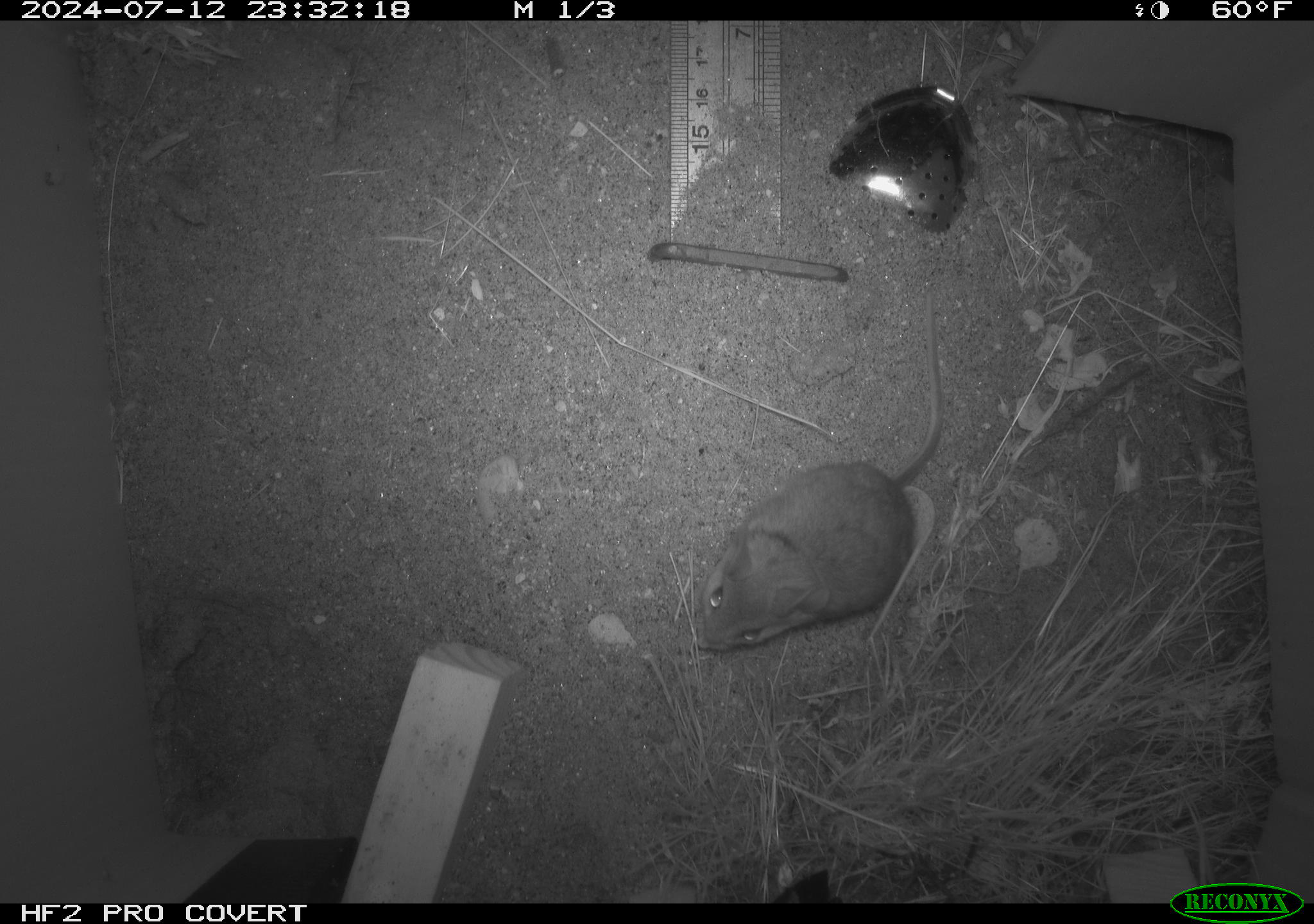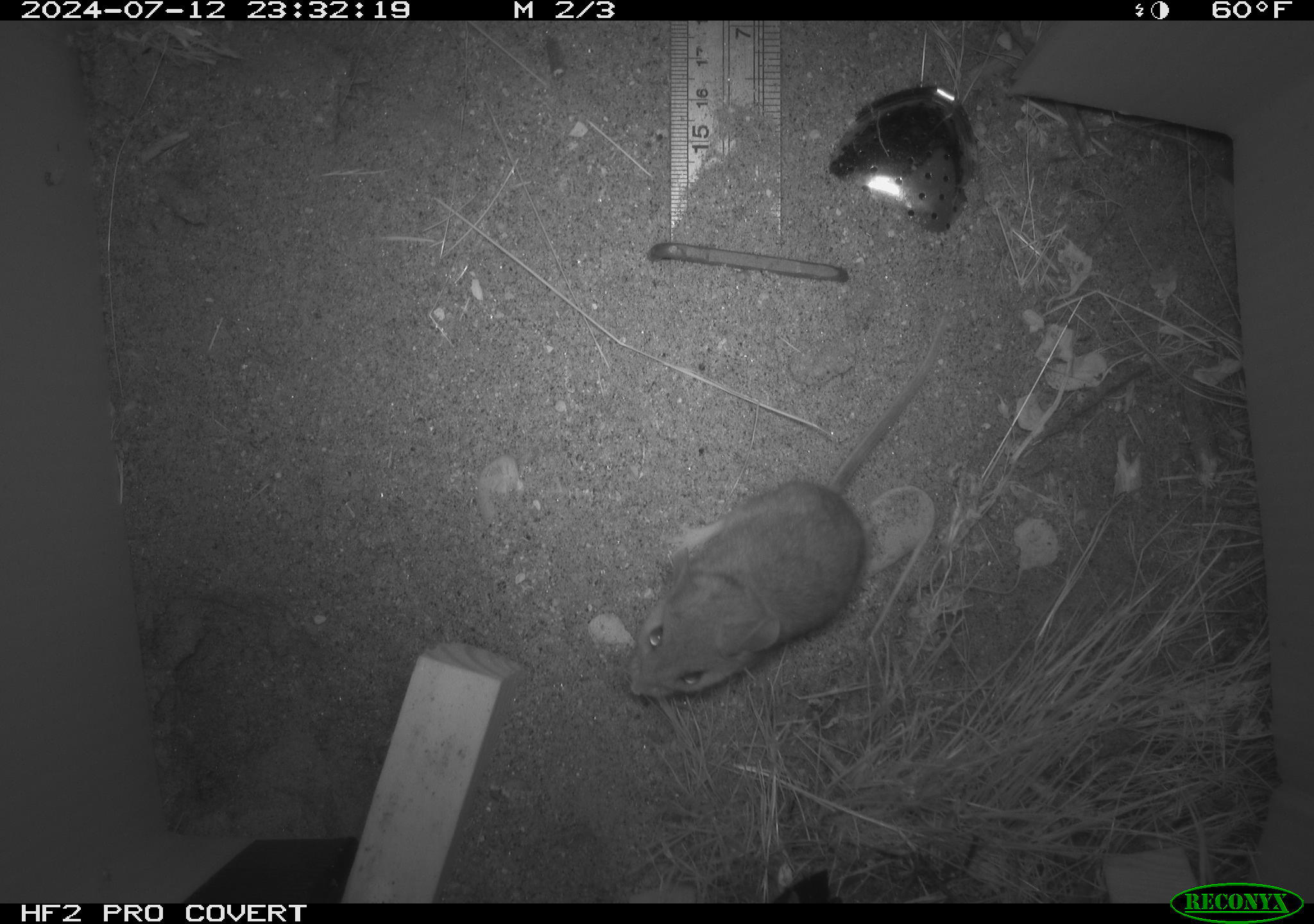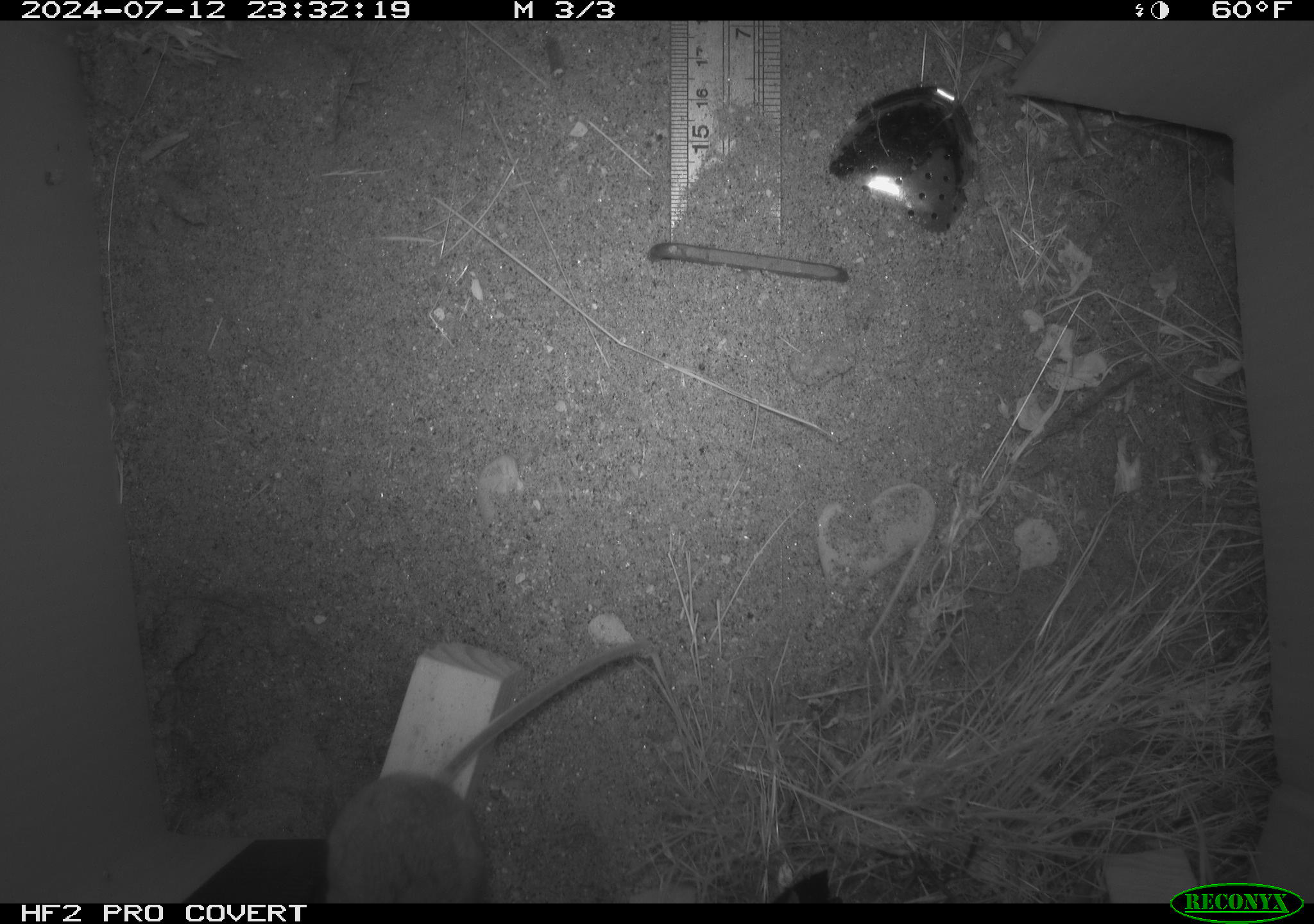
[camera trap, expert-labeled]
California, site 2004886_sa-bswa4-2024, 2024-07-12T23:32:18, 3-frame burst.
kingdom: Animalia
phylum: Chordata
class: Mammalia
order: Rodentia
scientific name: Rodentia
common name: rodent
Rodent (Rodentia).